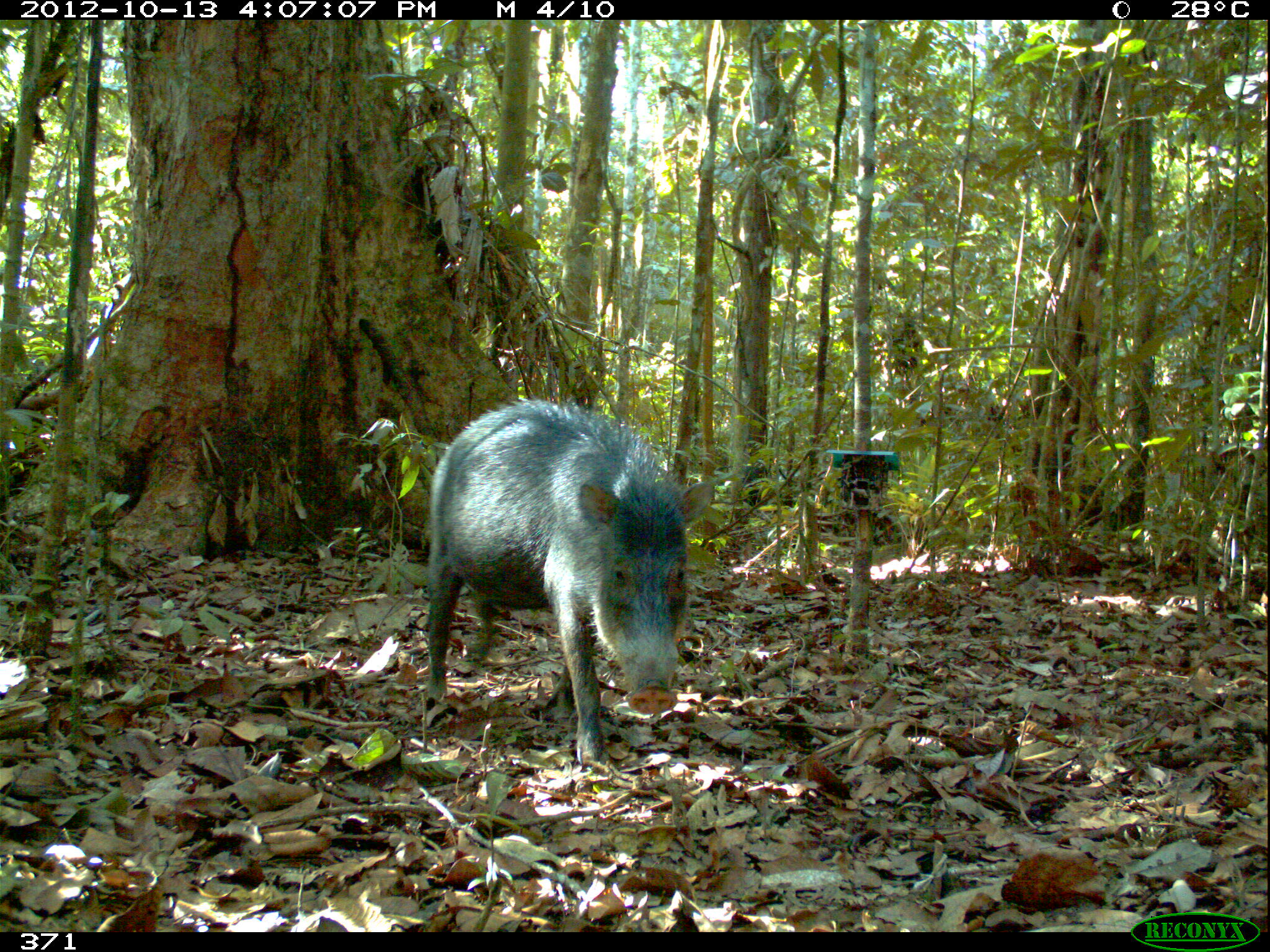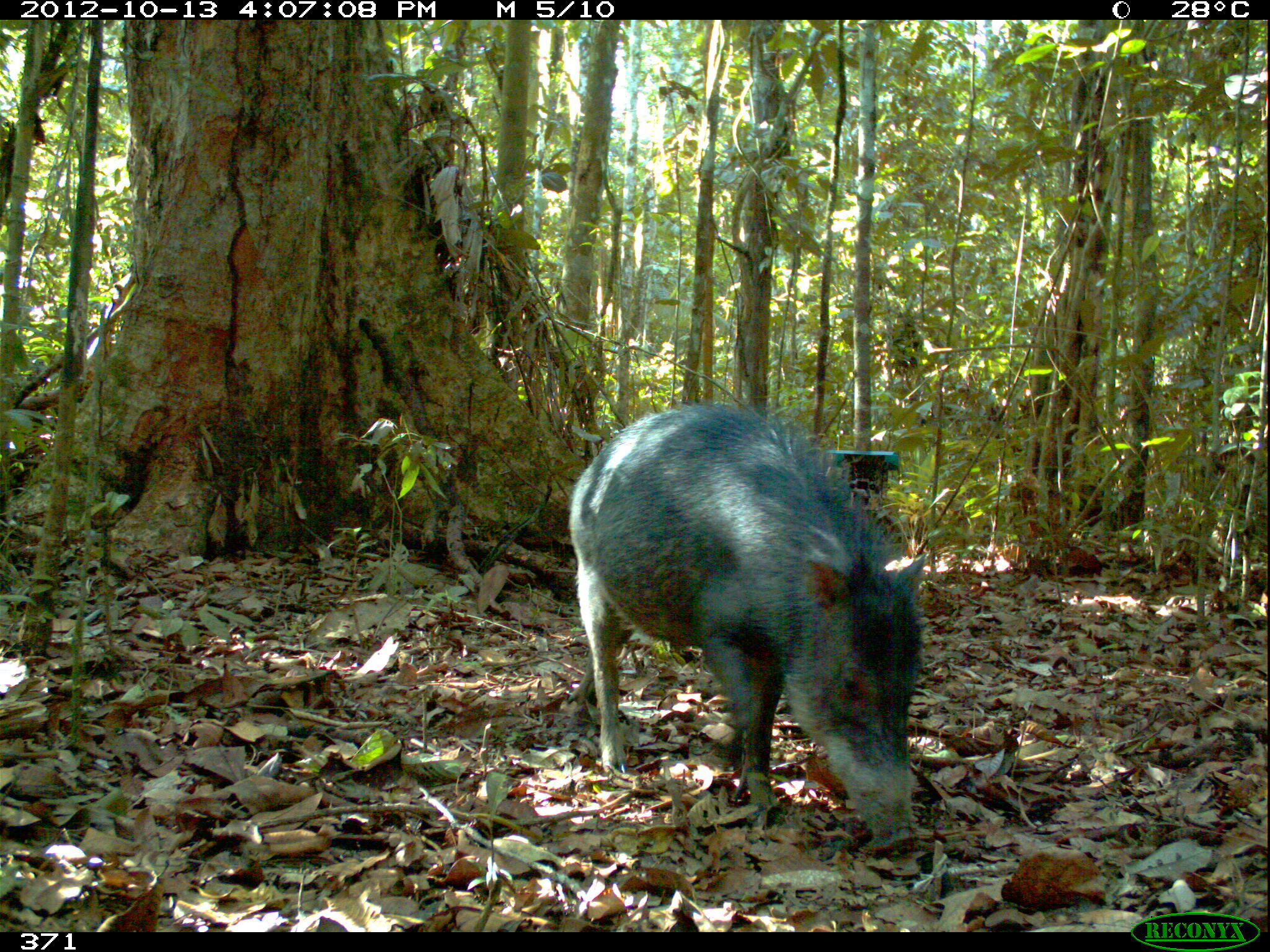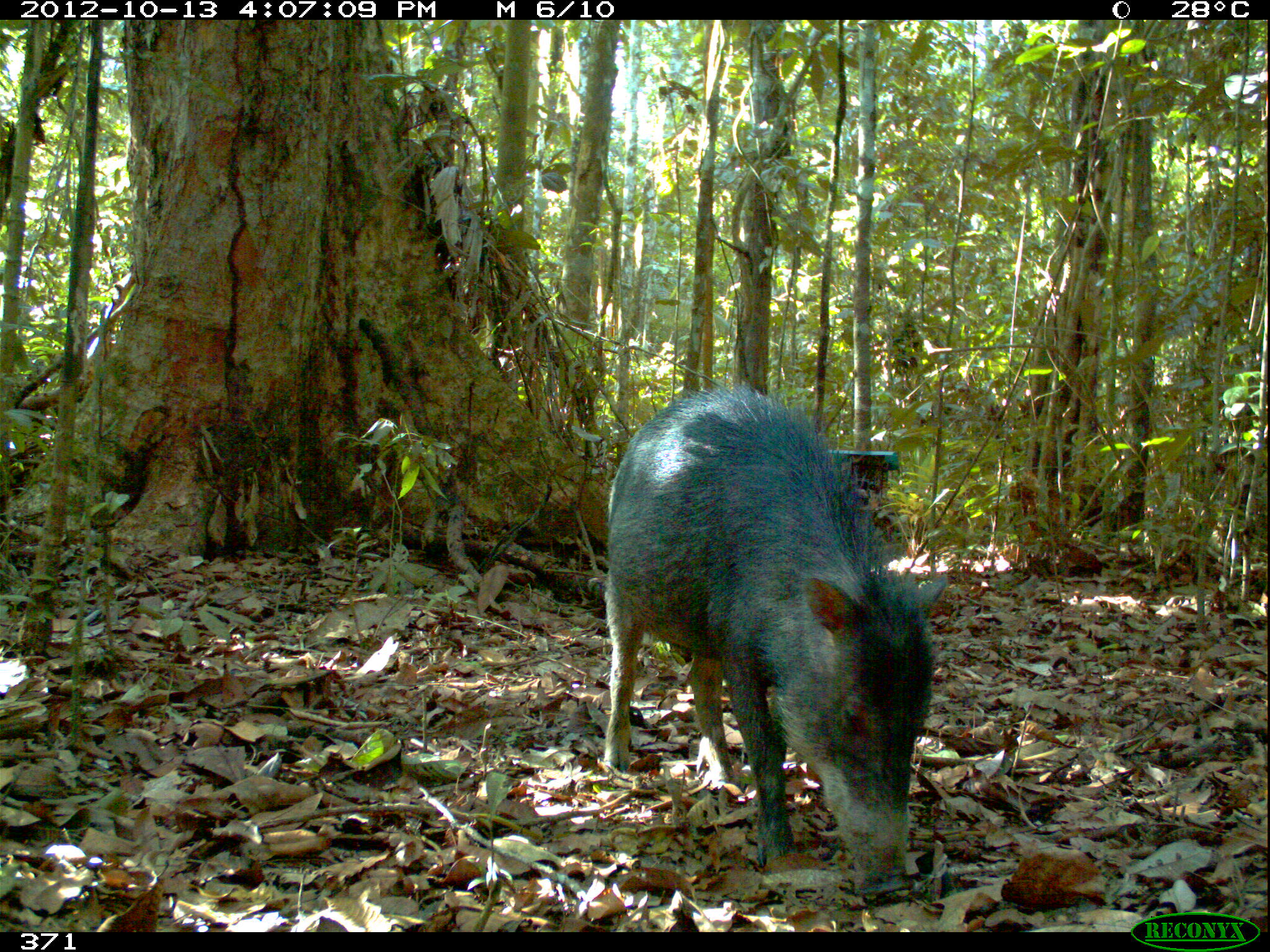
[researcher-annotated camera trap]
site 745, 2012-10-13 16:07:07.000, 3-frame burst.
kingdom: Animalia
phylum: Chordata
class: Mammalia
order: Artiodactyla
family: Tayassuidae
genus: Tayassu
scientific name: Tayassu pecari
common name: white-lipped peccary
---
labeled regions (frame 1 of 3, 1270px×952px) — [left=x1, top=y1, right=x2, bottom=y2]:
tayassu pecari: [left=422, top=397, right=713, bottom=766]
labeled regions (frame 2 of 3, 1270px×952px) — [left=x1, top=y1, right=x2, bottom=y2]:
tayassu pecari: [left=566, top=402, right=925, bottom=851]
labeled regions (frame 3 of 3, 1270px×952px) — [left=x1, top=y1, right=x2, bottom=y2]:
tayassu pecari: [left=597, top=383, right=948, bottom=899]